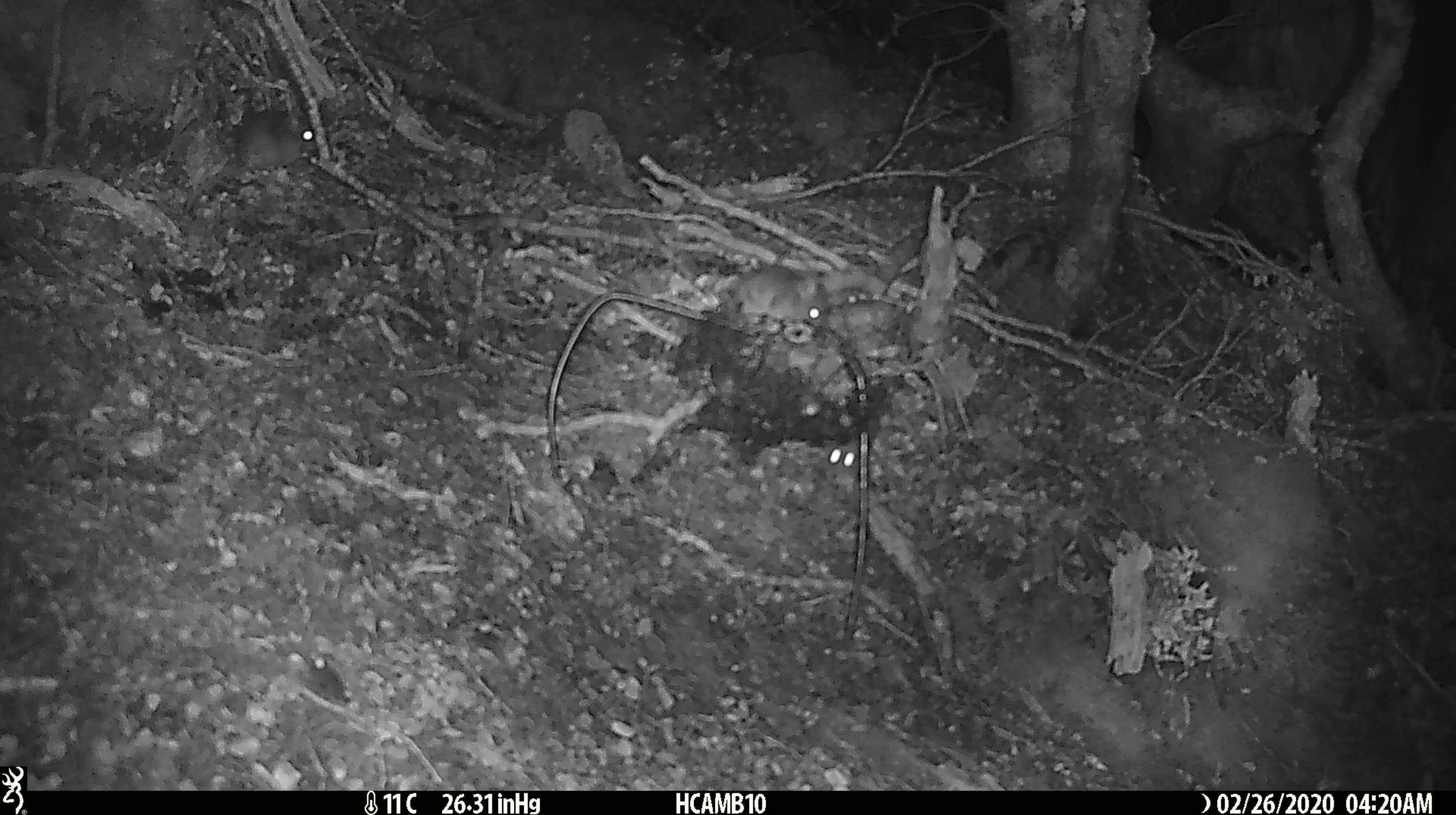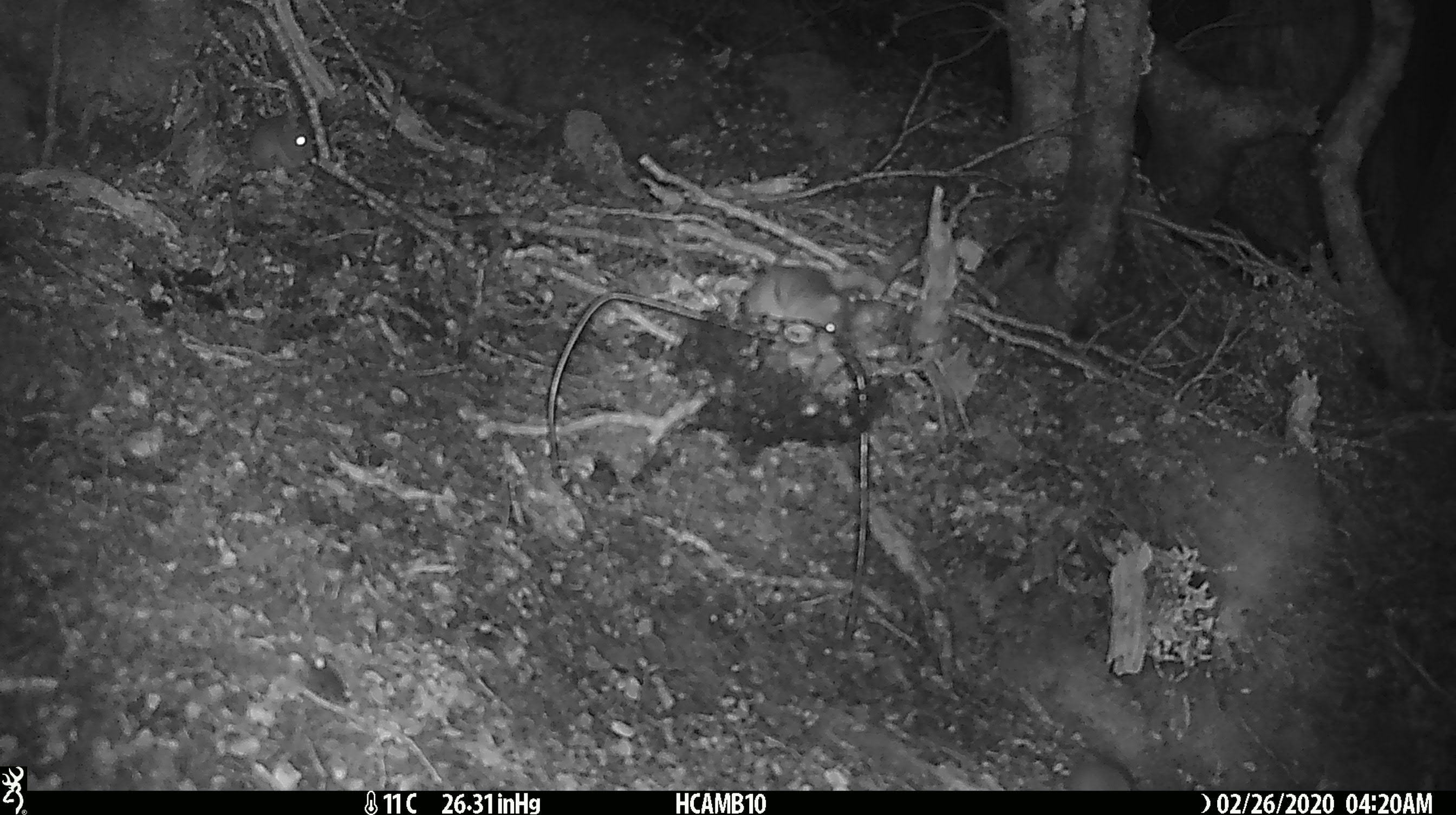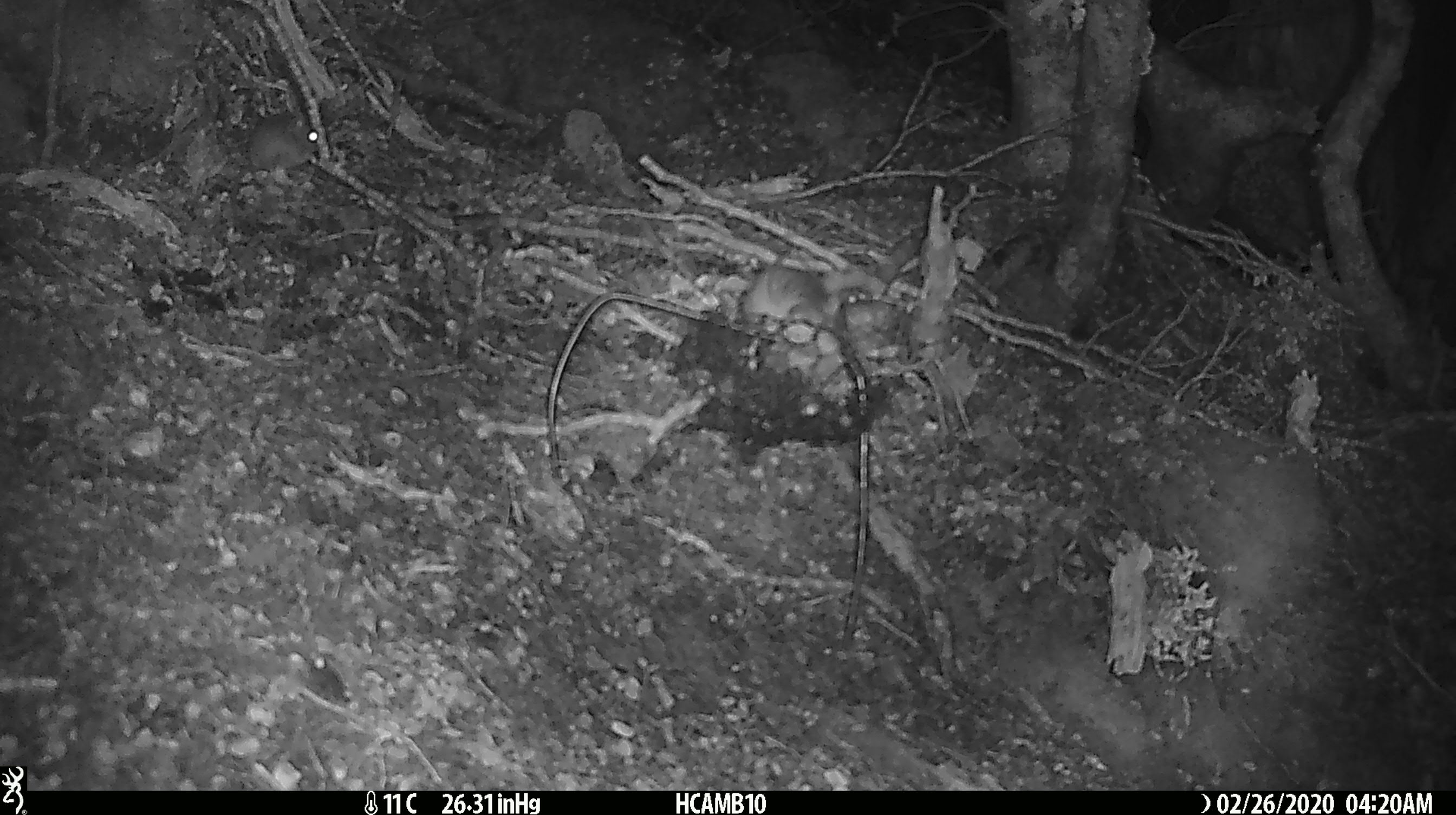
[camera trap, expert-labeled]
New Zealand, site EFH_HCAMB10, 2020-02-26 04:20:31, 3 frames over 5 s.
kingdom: Animalia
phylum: Chordata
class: Mammalia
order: Rodentia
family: Muridae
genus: Mus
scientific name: Mus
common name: mouse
Mouse (Mus).